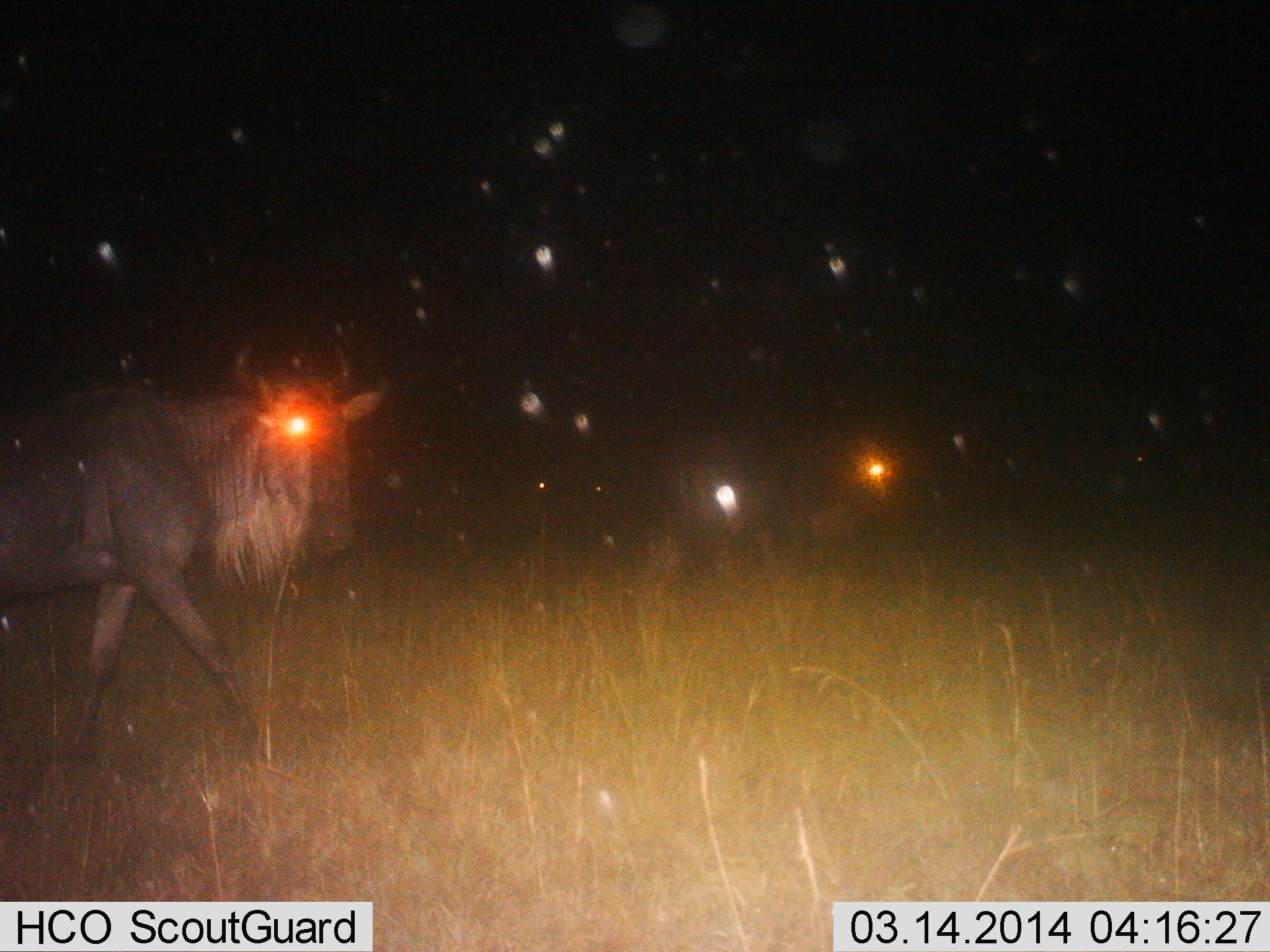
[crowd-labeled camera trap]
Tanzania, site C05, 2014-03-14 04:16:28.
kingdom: Animalia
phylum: Chordata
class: Mammalia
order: Artiodactyla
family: Bovidae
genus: Connochaetes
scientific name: Connochaetes taurinus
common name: blue wildebeest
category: wildebeest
Wildebeest (blue wildebeest) (Connochaetes taurinus), count 2. Behavior (volunteer vote fractions): standing 10%, resting 0%, moving 90%, interacting 0%. Young present (vote fraction): 0%. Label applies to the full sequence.